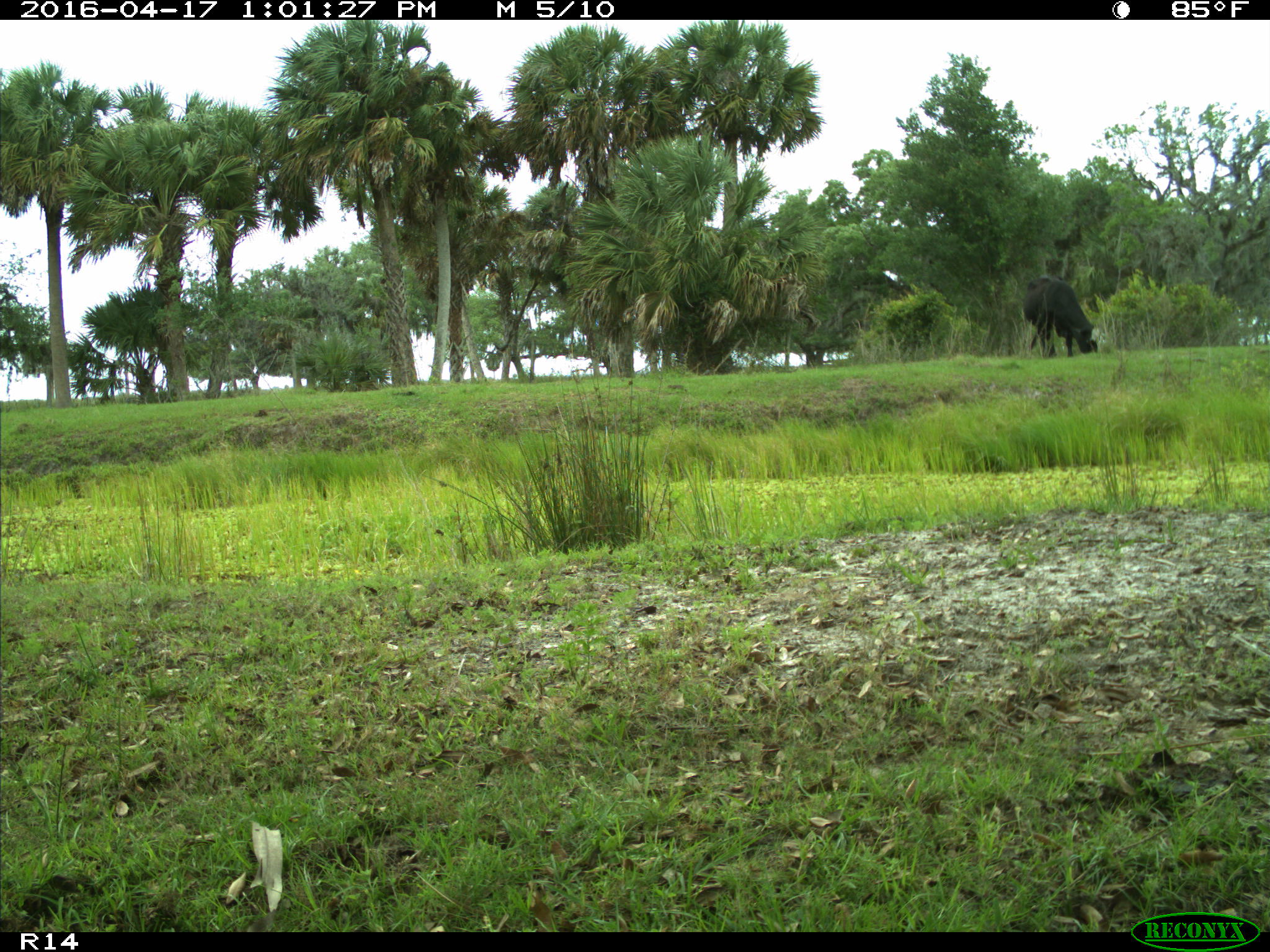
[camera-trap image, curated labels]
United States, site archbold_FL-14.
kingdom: Animalia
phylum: Chordata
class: Mammalia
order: Artiodactyla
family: Bovidae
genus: Bos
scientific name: Bos taurus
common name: domestic cow